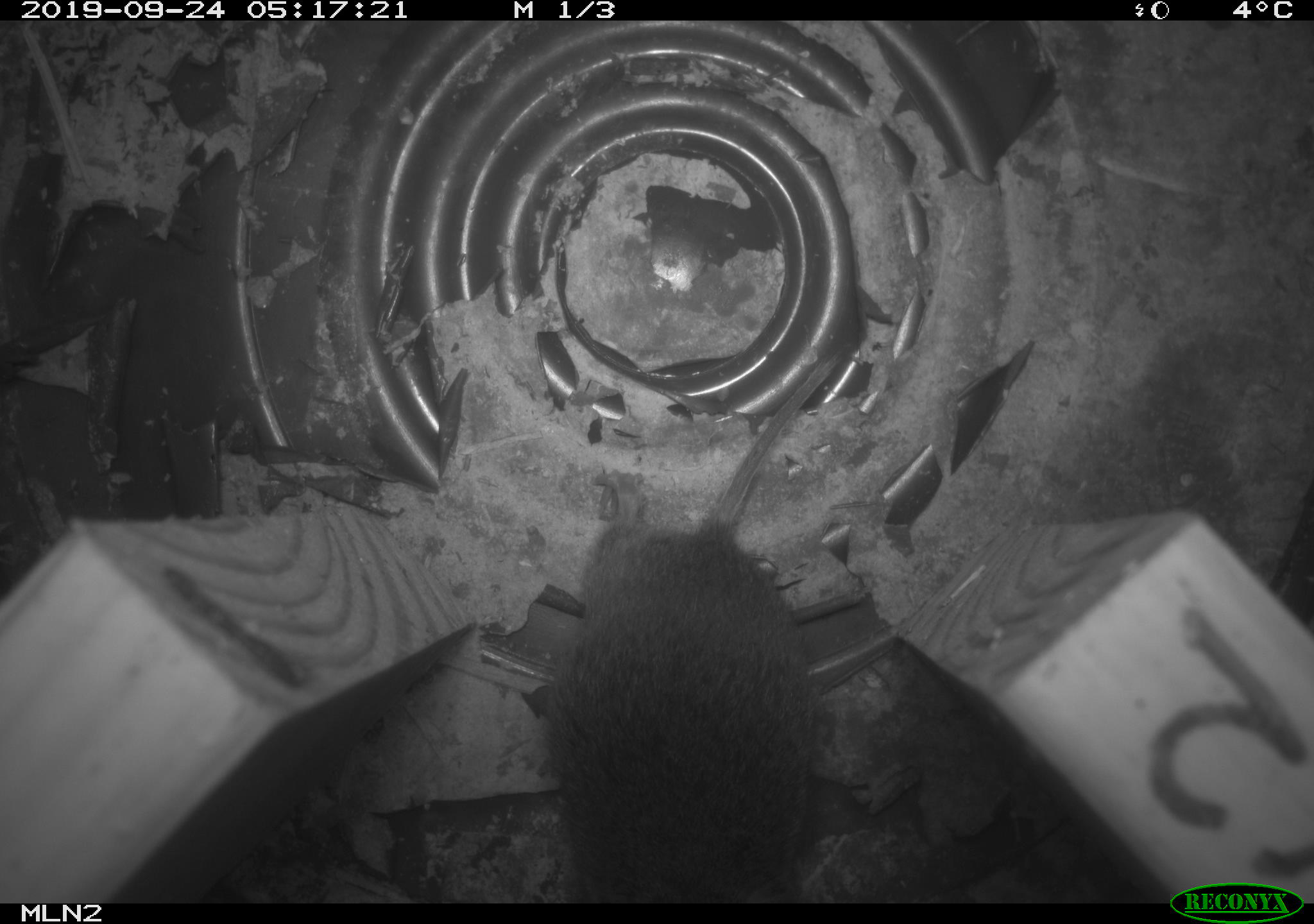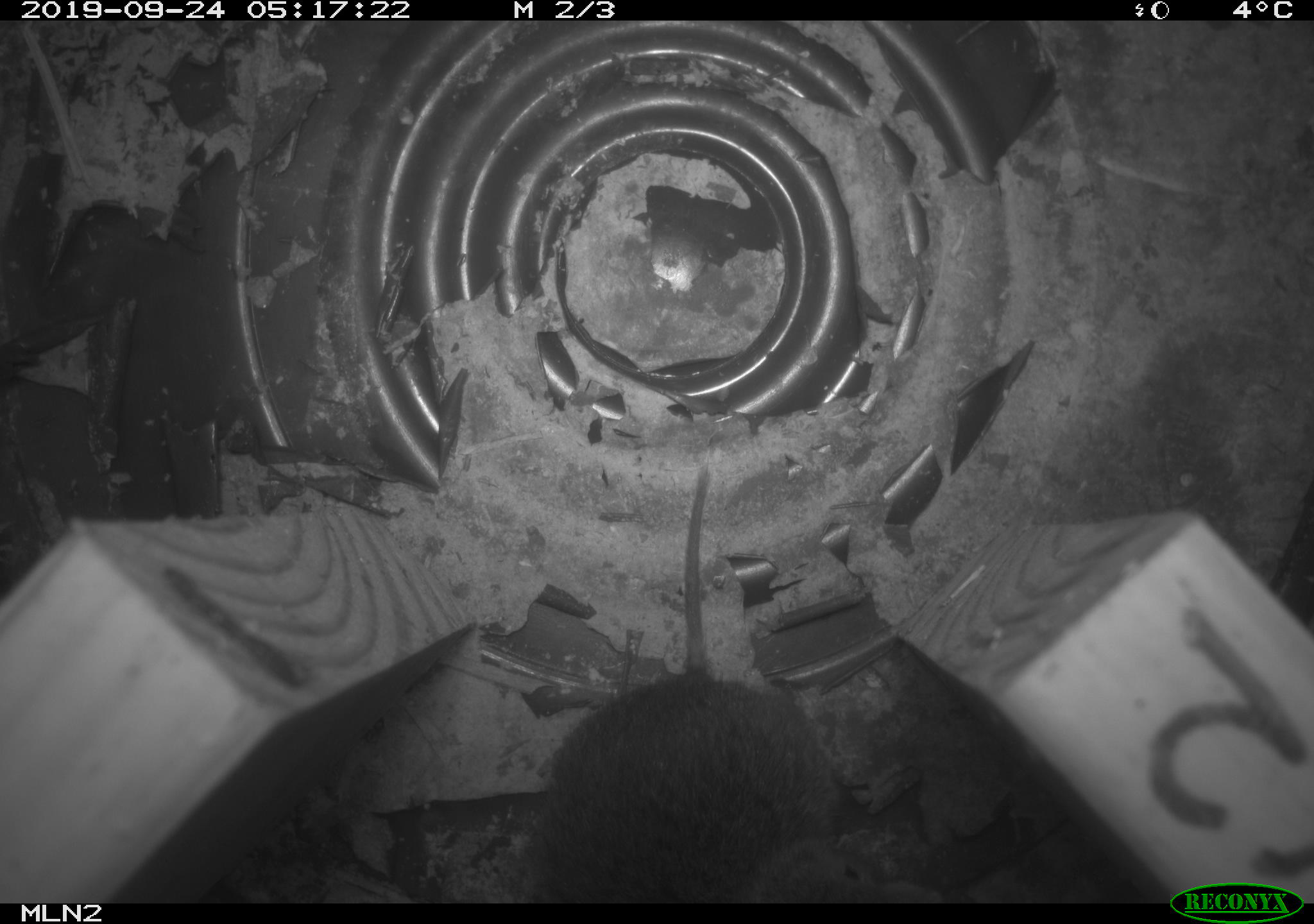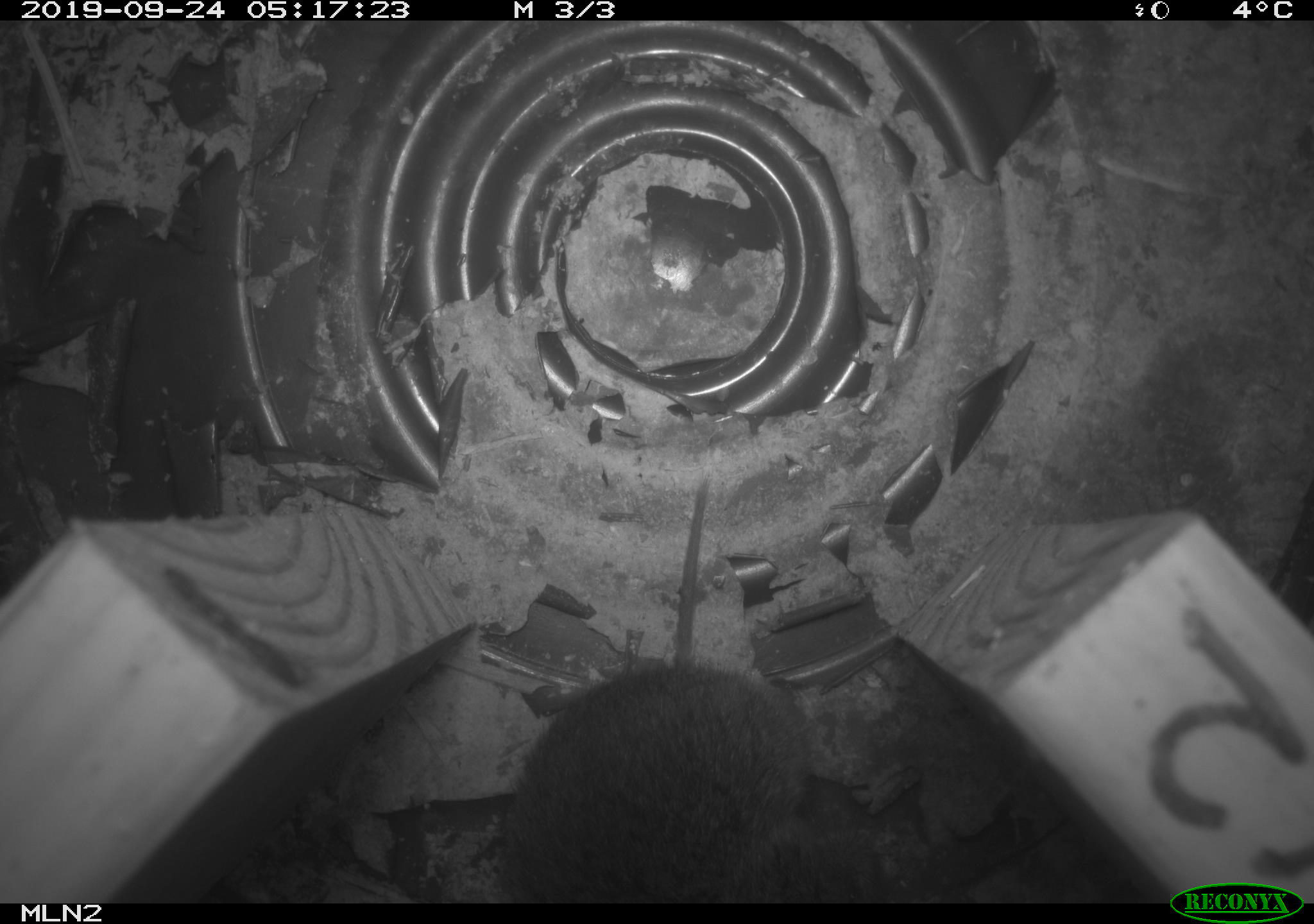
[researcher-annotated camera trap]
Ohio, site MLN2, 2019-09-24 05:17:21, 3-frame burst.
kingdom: Animalia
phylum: Chordata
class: Mammalia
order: Rodentia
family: Cricetidae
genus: Microtus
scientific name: Microtus pennsylvanicus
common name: meadow vole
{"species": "meadow vole (Microtus pennsylvanicus)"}